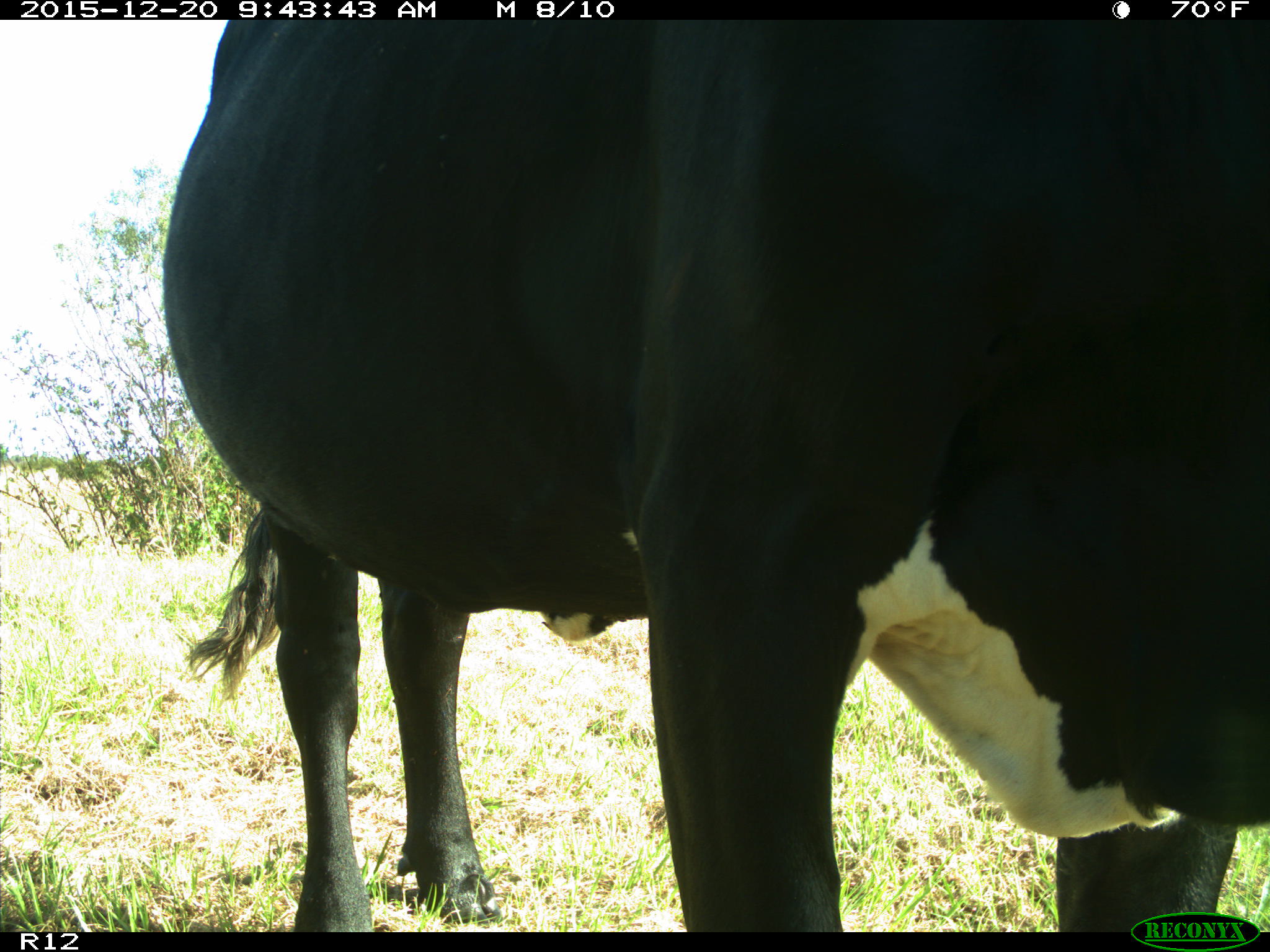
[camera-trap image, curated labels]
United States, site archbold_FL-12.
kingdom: Animalia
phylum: Chordata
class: Mammalia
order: Artiodactyla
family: Bovidae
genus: Bos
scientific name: Bos taurus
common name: domestic cow